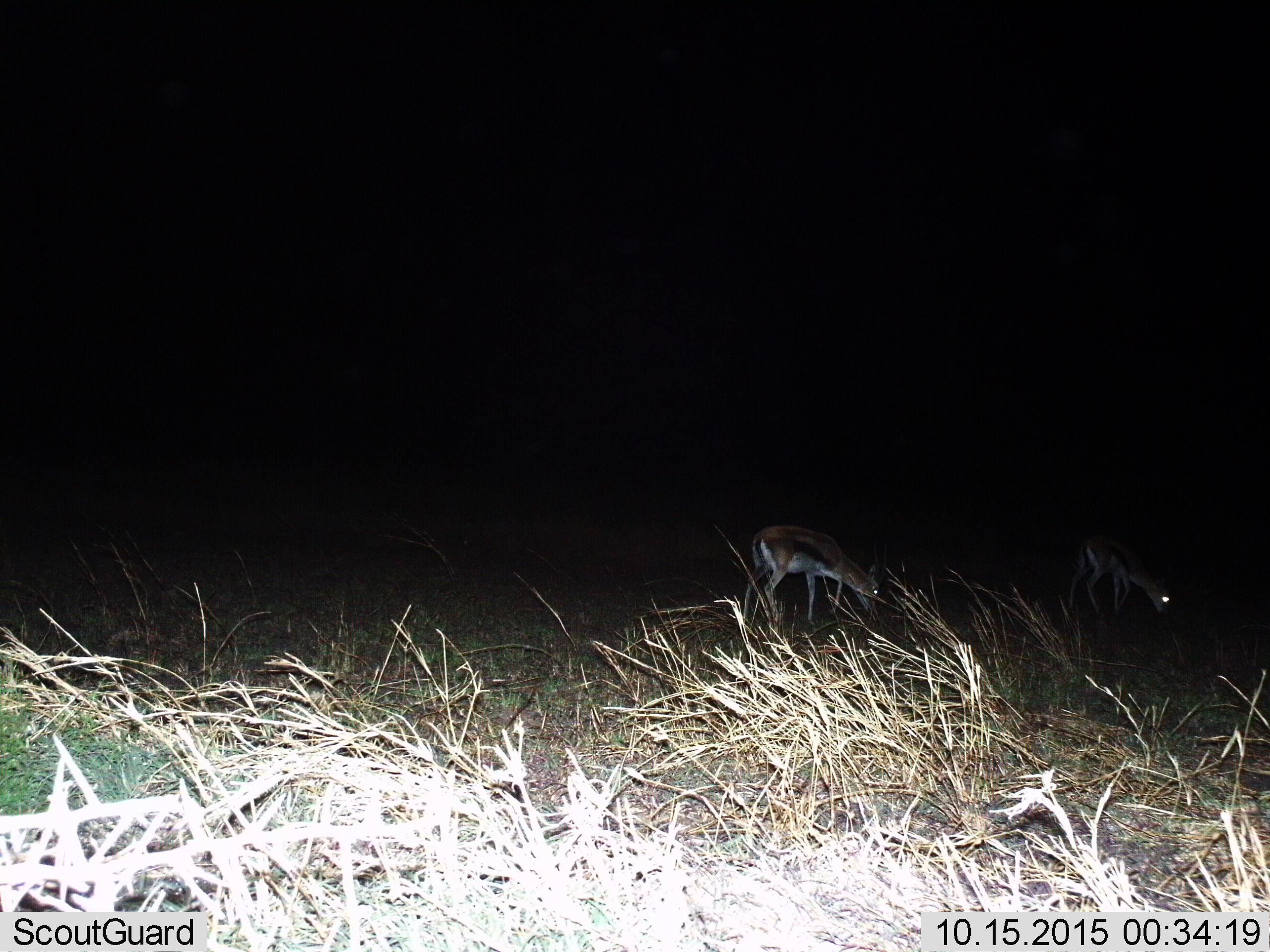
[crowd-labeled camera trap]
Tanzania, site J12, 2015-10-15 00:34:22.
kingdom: Animalia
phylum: Chordata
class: Mammalia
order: Artiodactyla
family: Bovidae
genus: Eudorcas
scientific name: Eudorcas thomsonii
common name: thomson's gazelle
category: gazellethomsons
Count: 2.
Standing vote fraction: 25%.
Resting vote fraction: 12%.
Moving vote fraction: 25%.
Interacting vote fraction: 0%.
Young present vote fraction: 0%.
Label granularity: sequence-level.